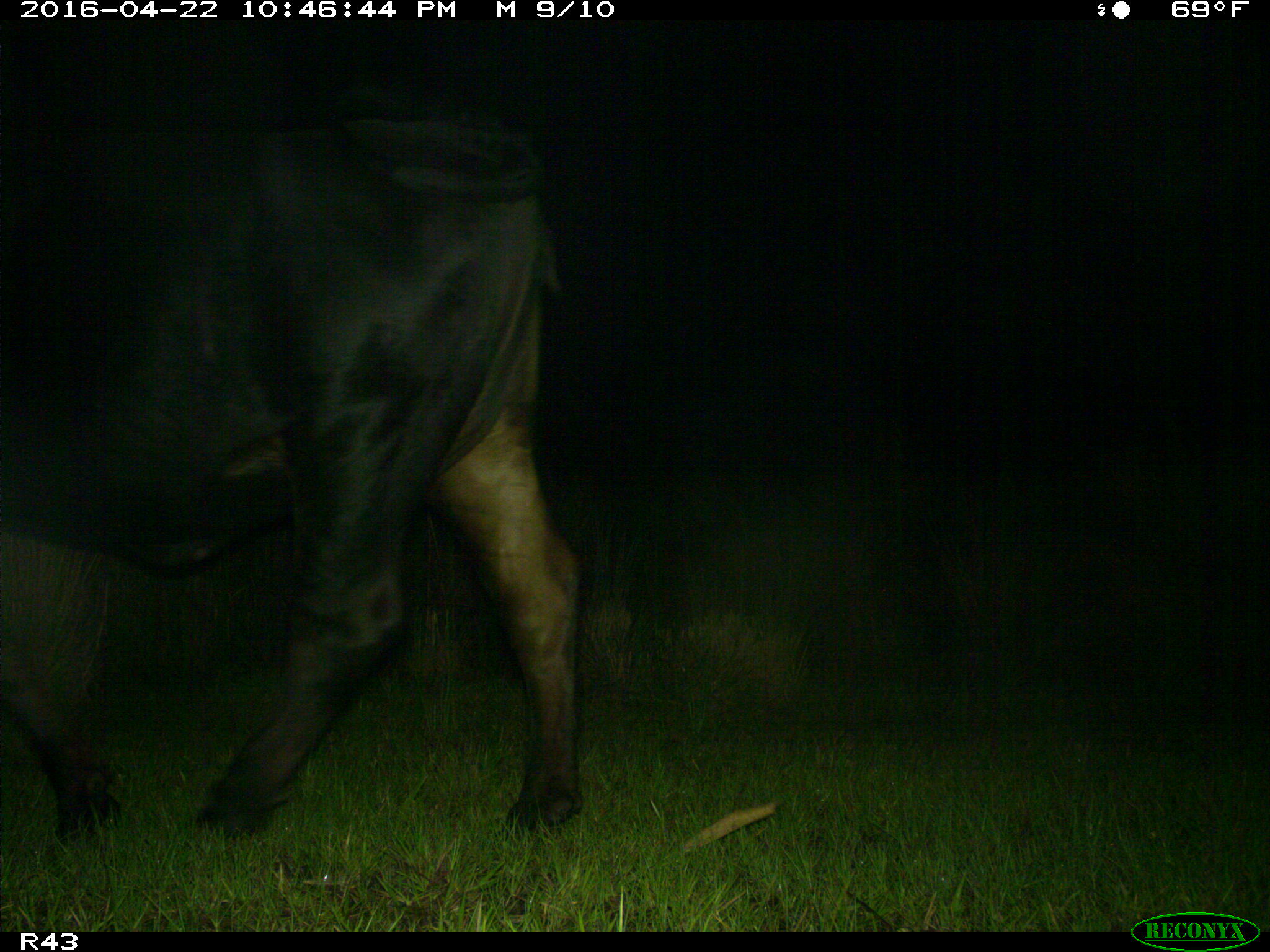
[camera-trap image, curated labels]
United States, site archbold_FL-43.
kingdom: Animalia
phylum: Chordata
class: Mammalia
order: Artiodactyla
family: Bovidae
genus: Bos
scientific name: Bos taurus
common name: domestic cow